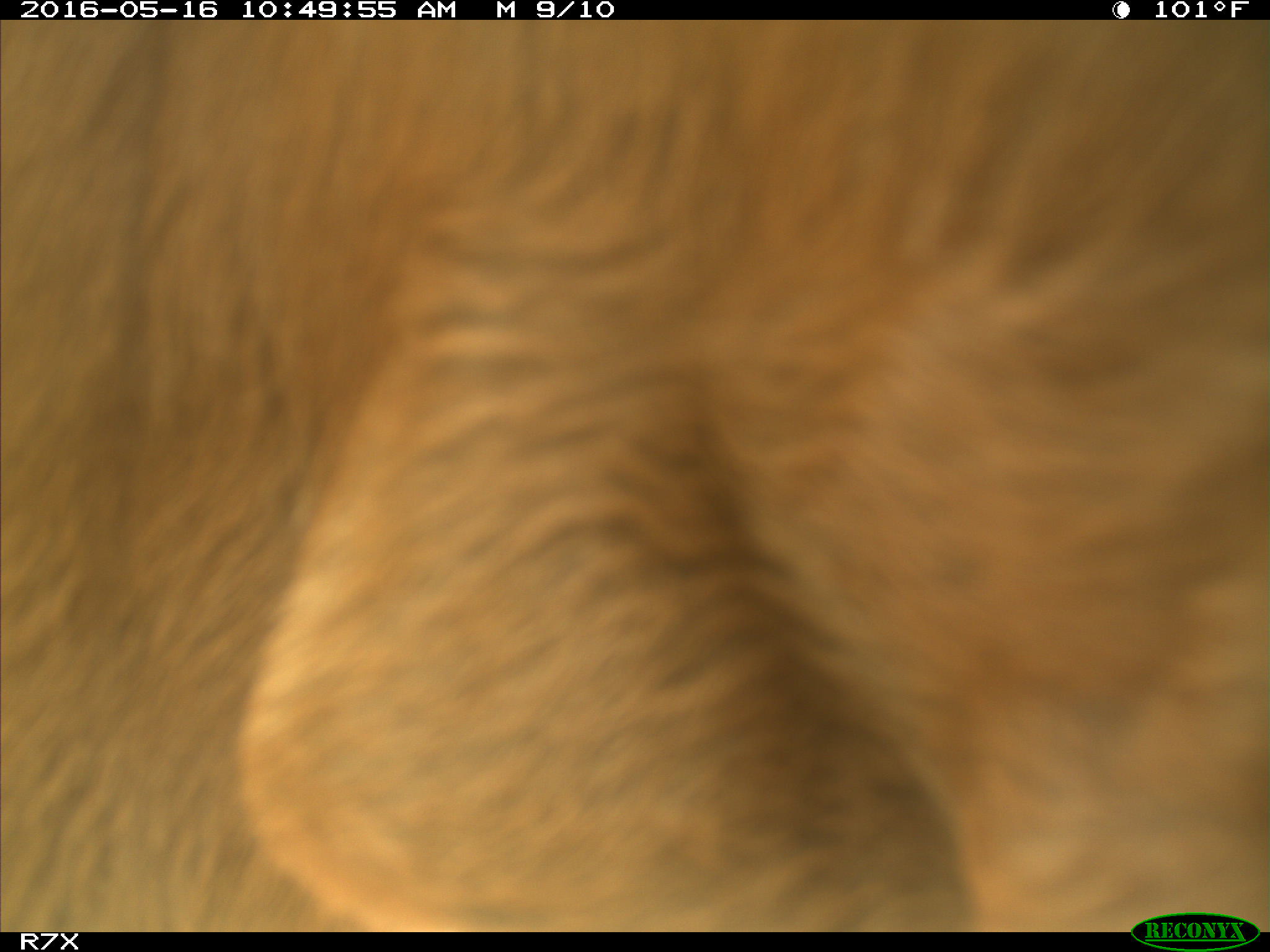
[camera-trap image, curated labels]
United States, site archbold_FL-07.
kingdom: Animalia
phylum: Chordata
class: Mammalia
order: Artiodactyla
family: Bovidae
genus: Bos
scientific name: Bos taurus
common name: domestic cow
Bos taurus (domestic cow).